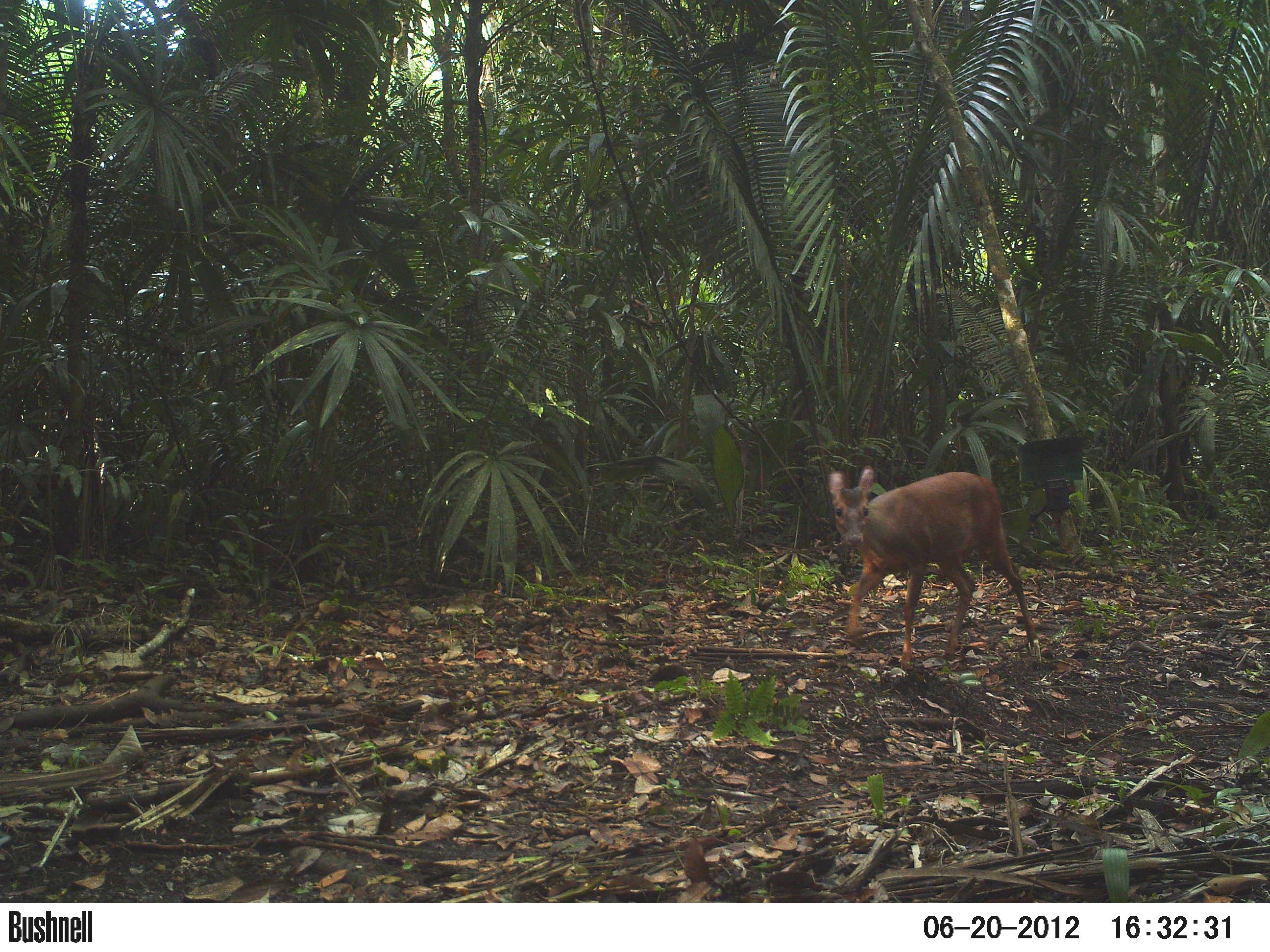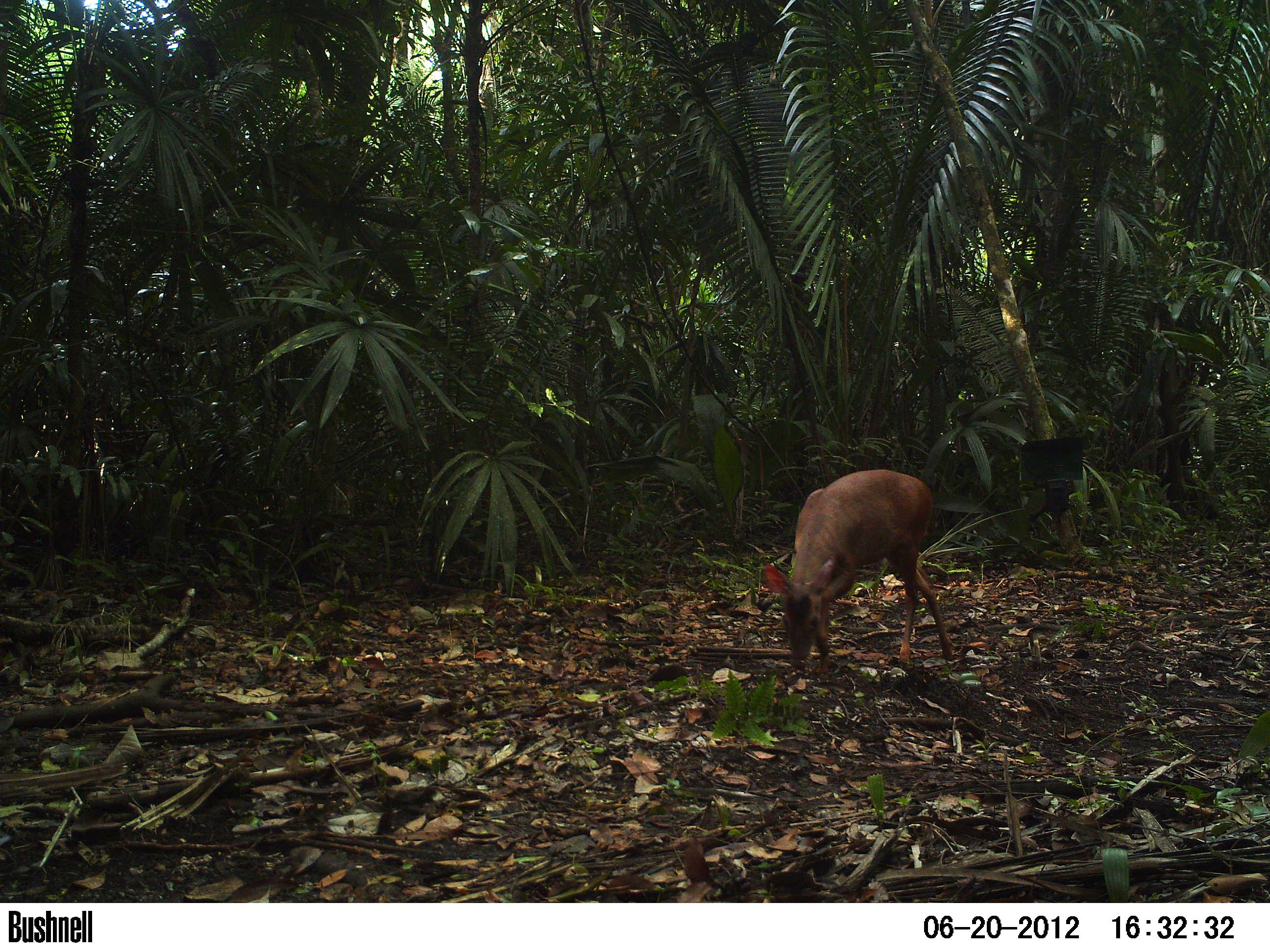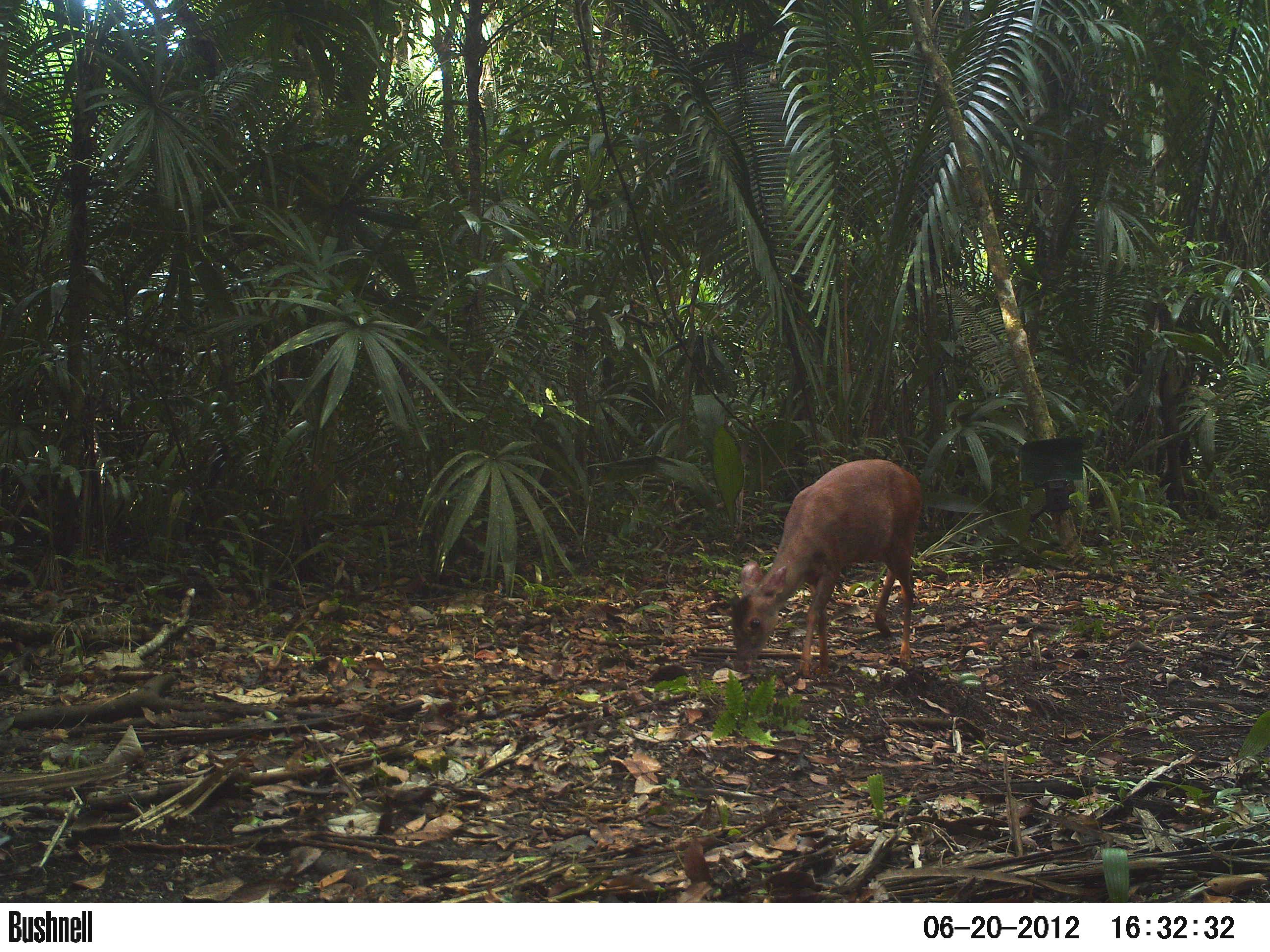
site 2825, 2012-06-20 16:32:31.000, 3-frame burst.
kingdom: Animalia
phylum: Chordata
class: Mammalia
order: Artiodactyla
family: Cervidae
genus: Mazama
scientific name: Mazama temama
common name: central american red brocket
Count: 1.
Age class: adult.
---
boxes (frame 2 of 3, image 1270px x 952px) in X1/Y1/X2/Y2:
mazama temama: 763/469/952/673